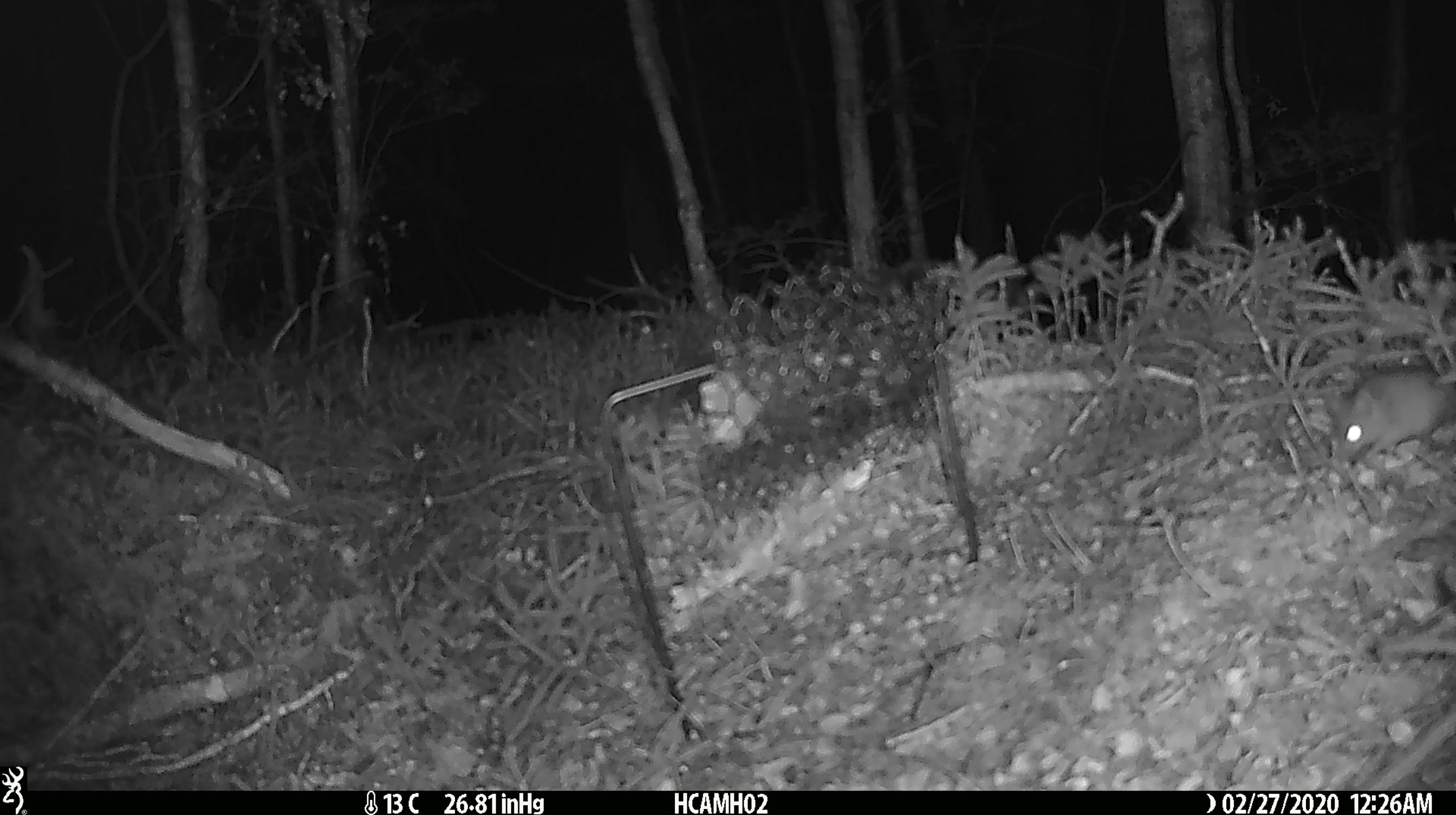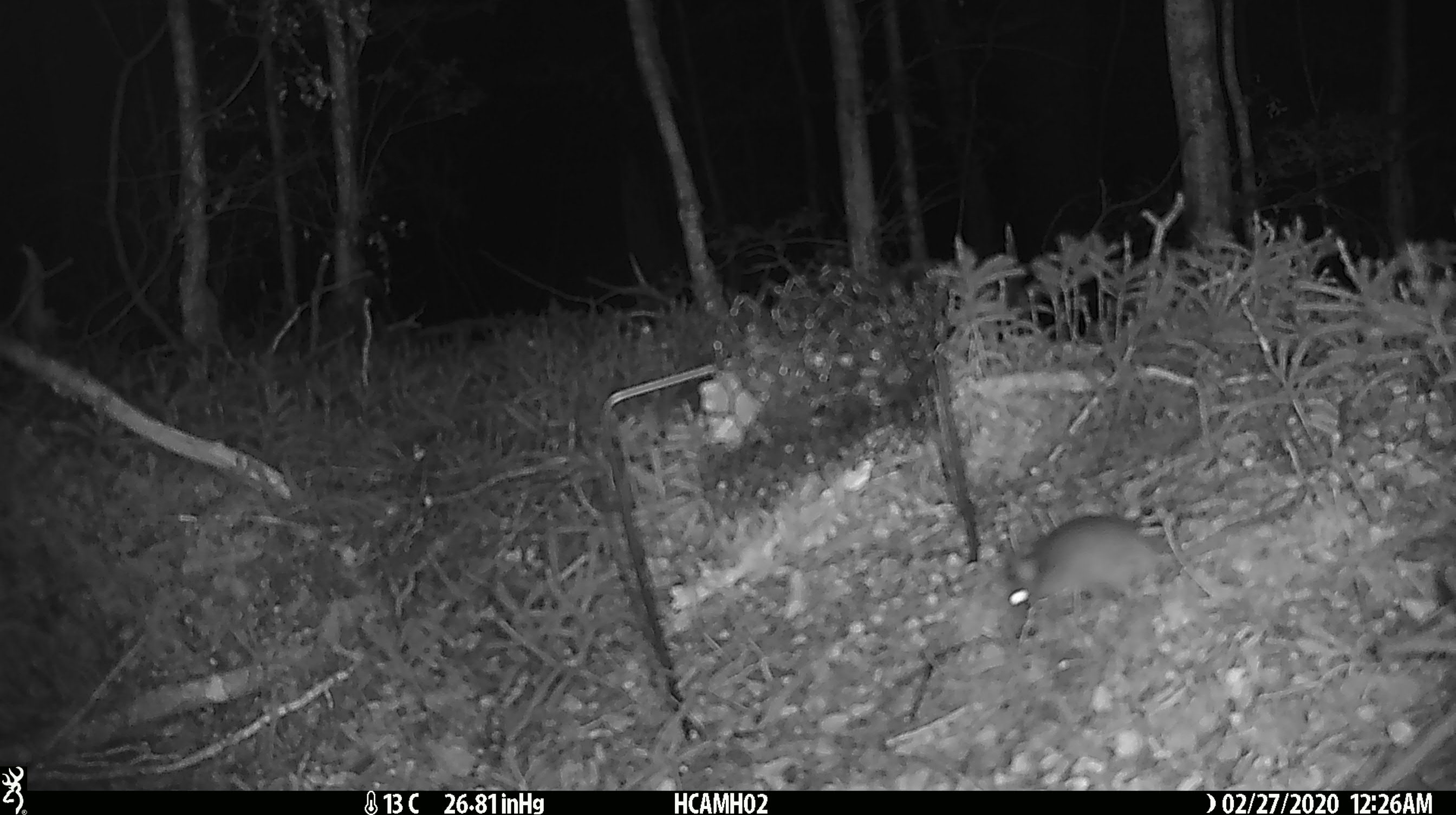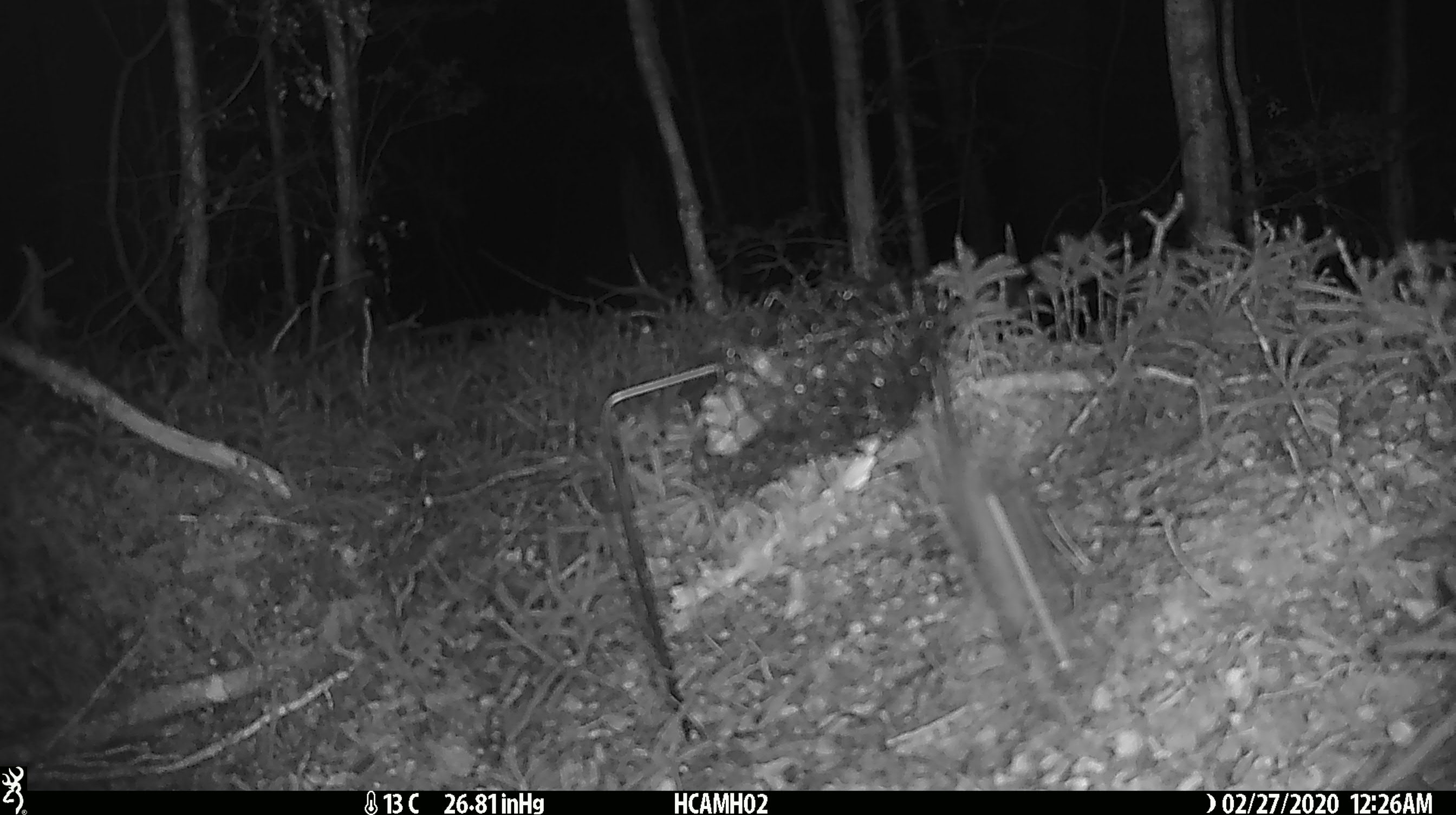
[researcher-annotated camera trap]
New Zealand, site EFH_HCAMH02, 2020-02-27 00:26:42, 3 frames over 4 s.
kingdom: Animalia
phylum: Chordata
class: Mammalia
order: Rodentia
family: Muridae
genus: Mus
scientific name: Mus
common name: mouse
Mouse (Mus).